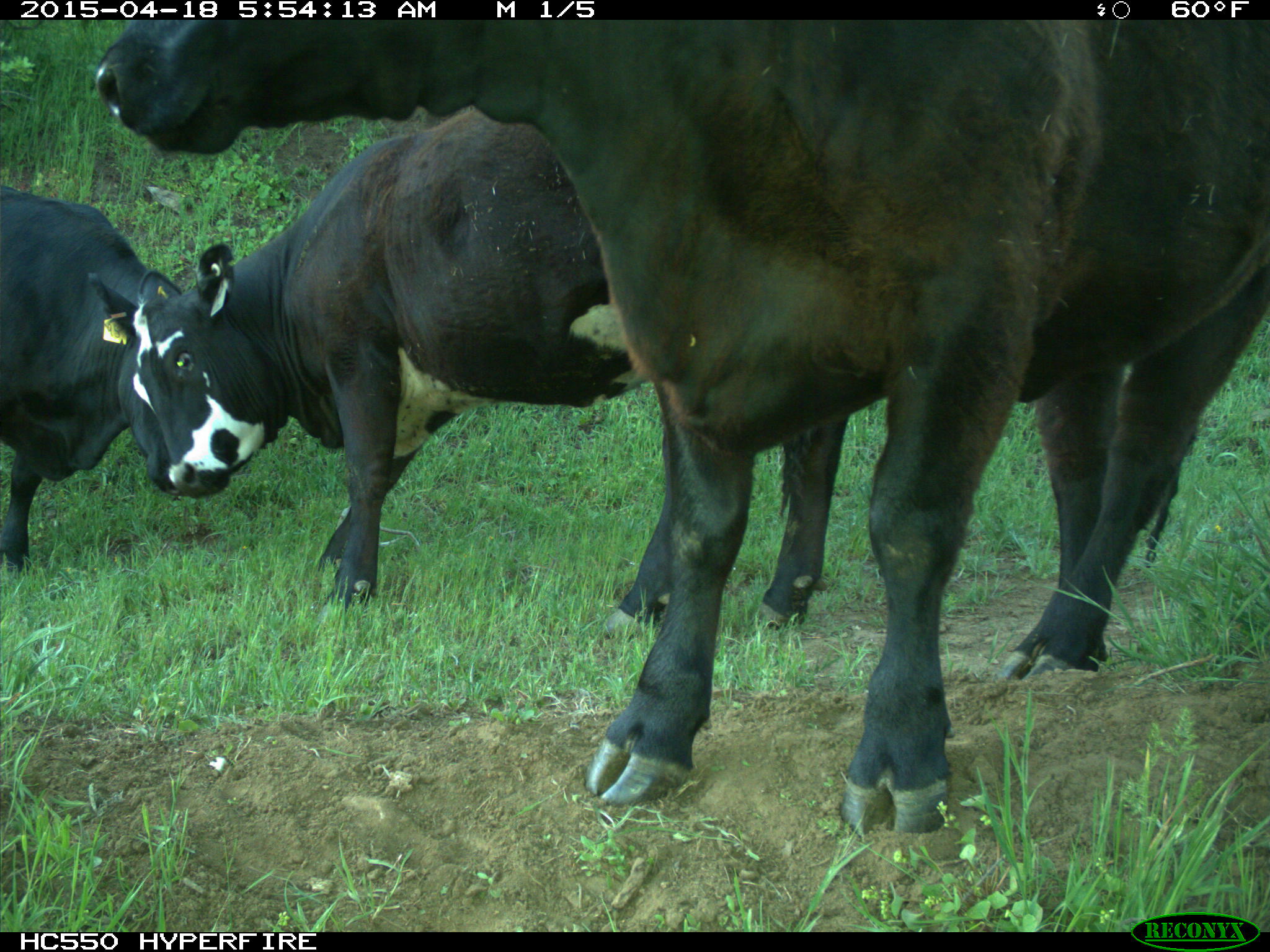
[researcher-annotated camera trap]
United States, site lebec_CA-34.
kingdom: Animalia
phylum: Chordata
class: Mammalia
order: Artiodactyla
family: Bovidae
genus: Bos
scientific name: Bos taurus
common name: domestic cow